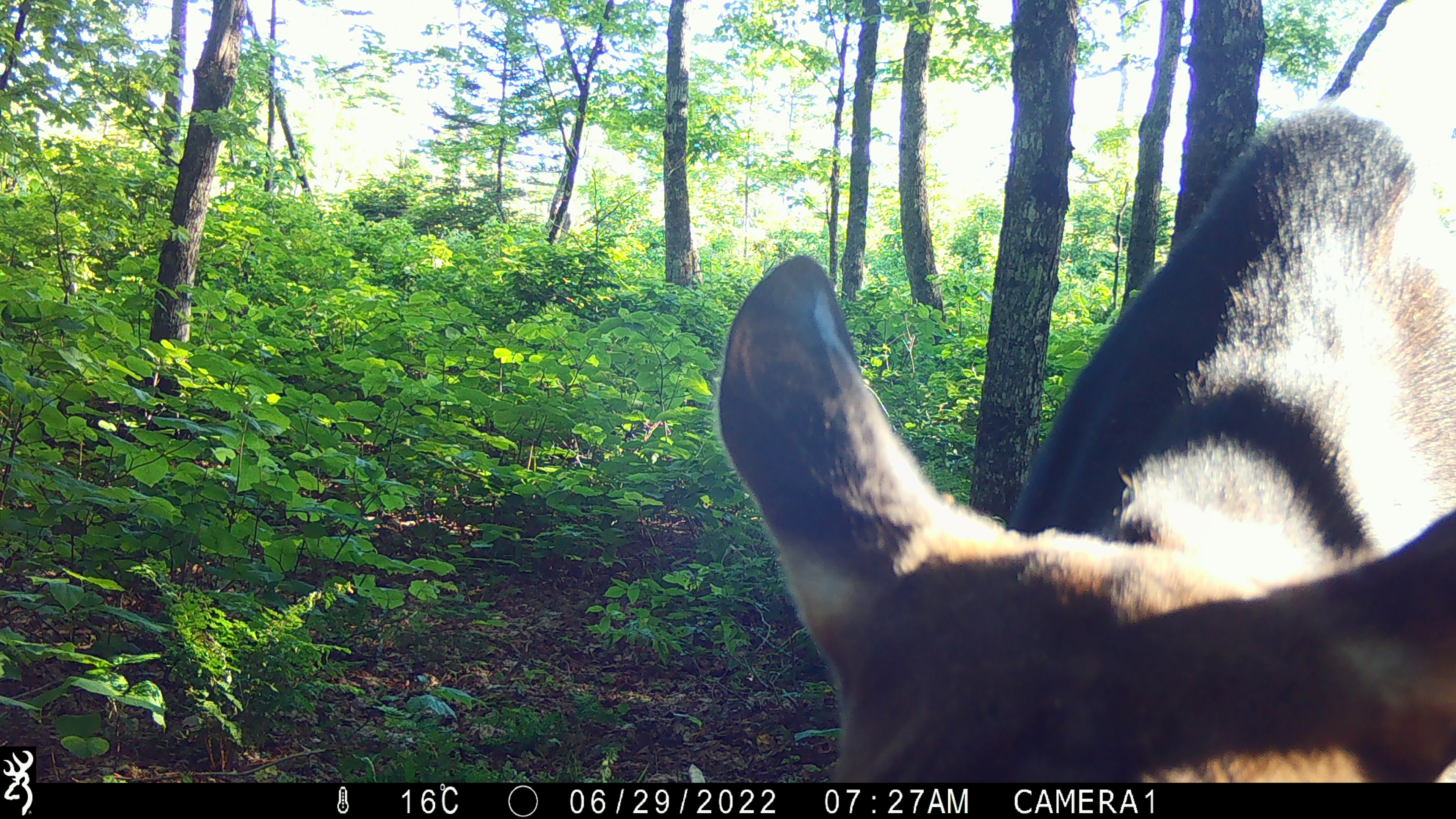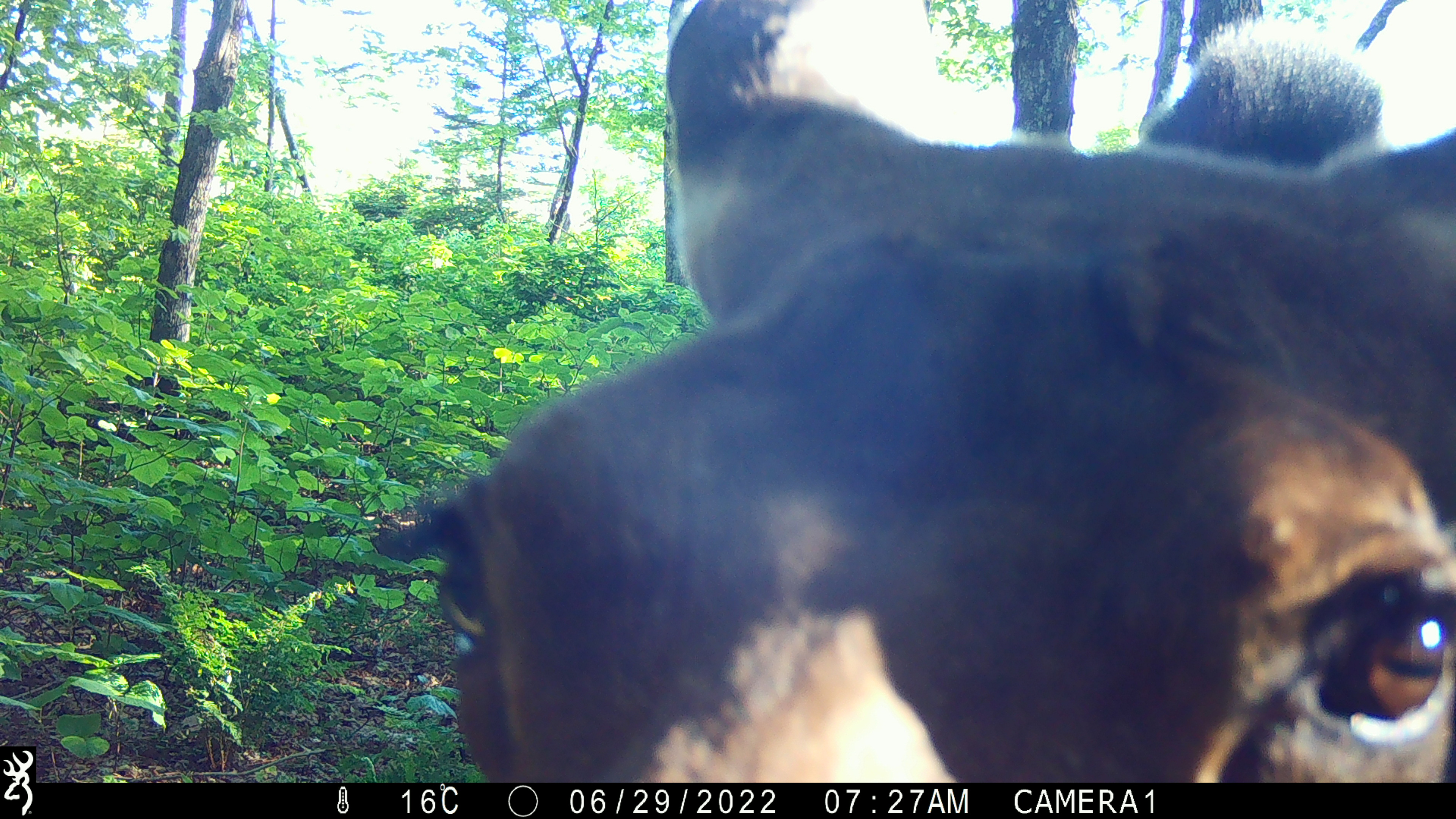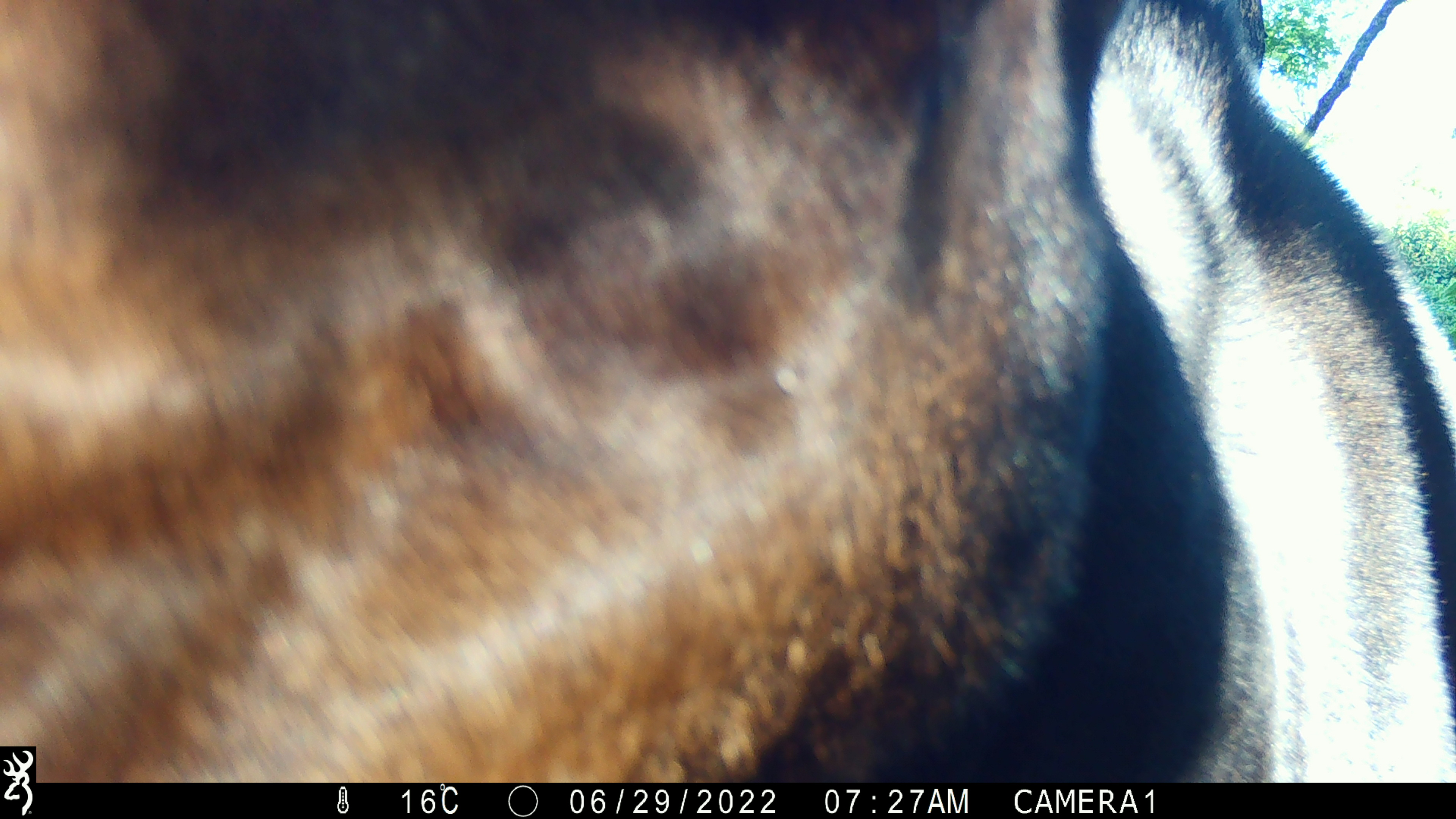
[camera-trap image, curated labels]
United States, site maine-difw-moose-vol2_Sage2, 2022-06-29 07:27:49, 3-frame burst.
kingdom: Animalia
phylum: Chordata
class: Mammalia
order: Artiodactyla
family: Cervidae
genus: Alces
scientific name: Alces alces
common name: moose